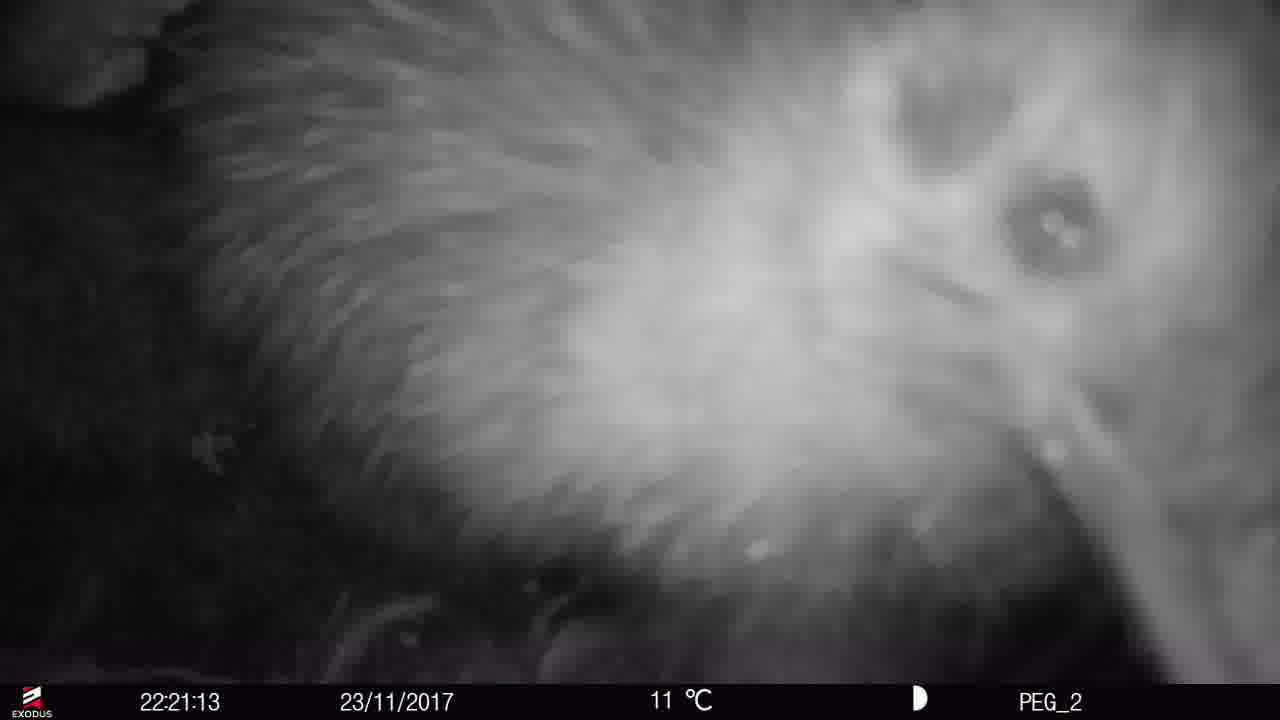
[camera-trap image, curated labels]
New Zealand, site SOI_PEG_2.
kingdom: Animalia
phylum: Chordata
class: Aves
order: Apterygiformes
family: Apterygidae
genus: Apteryx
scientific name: Apteryx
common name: kiwi